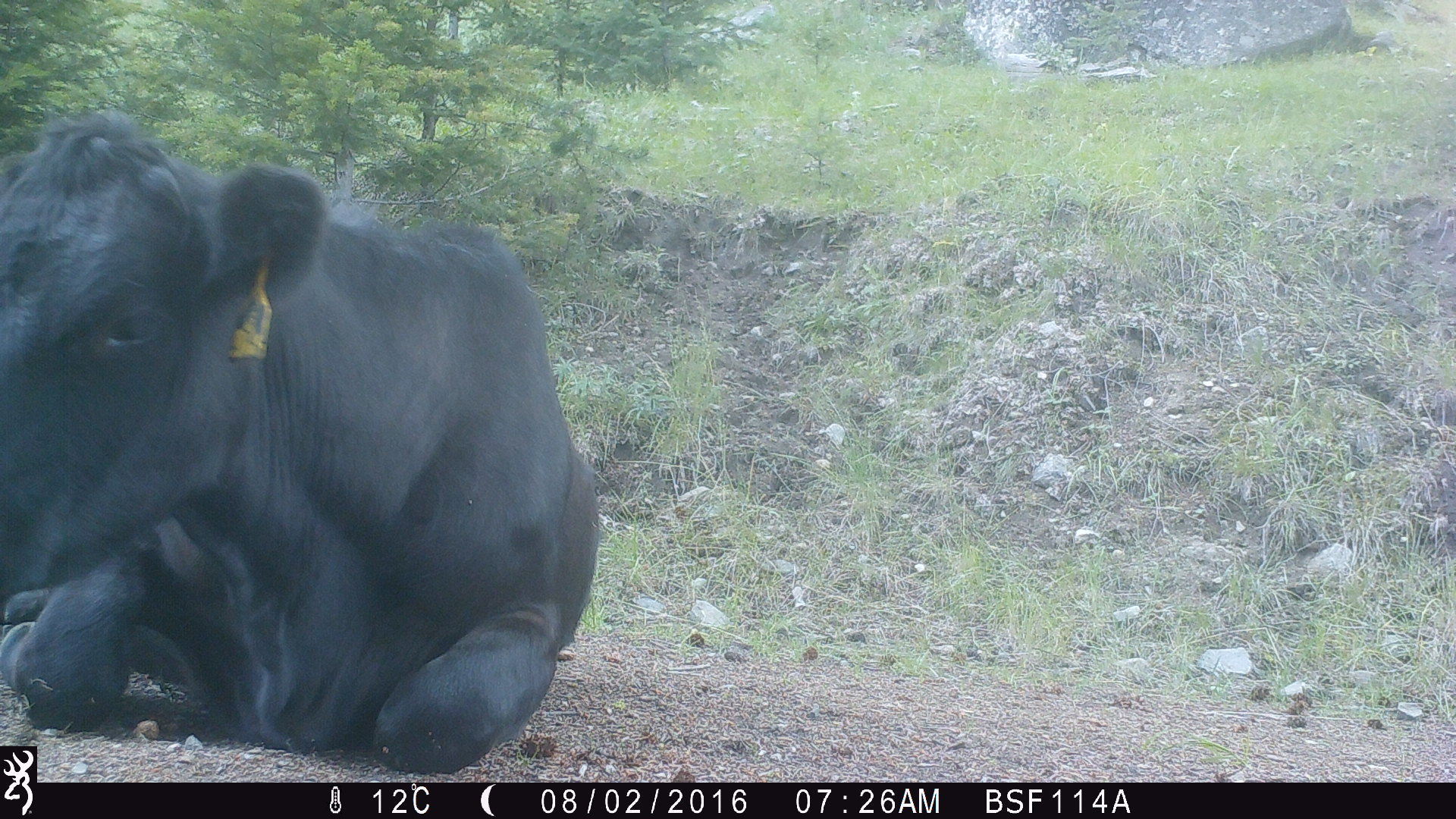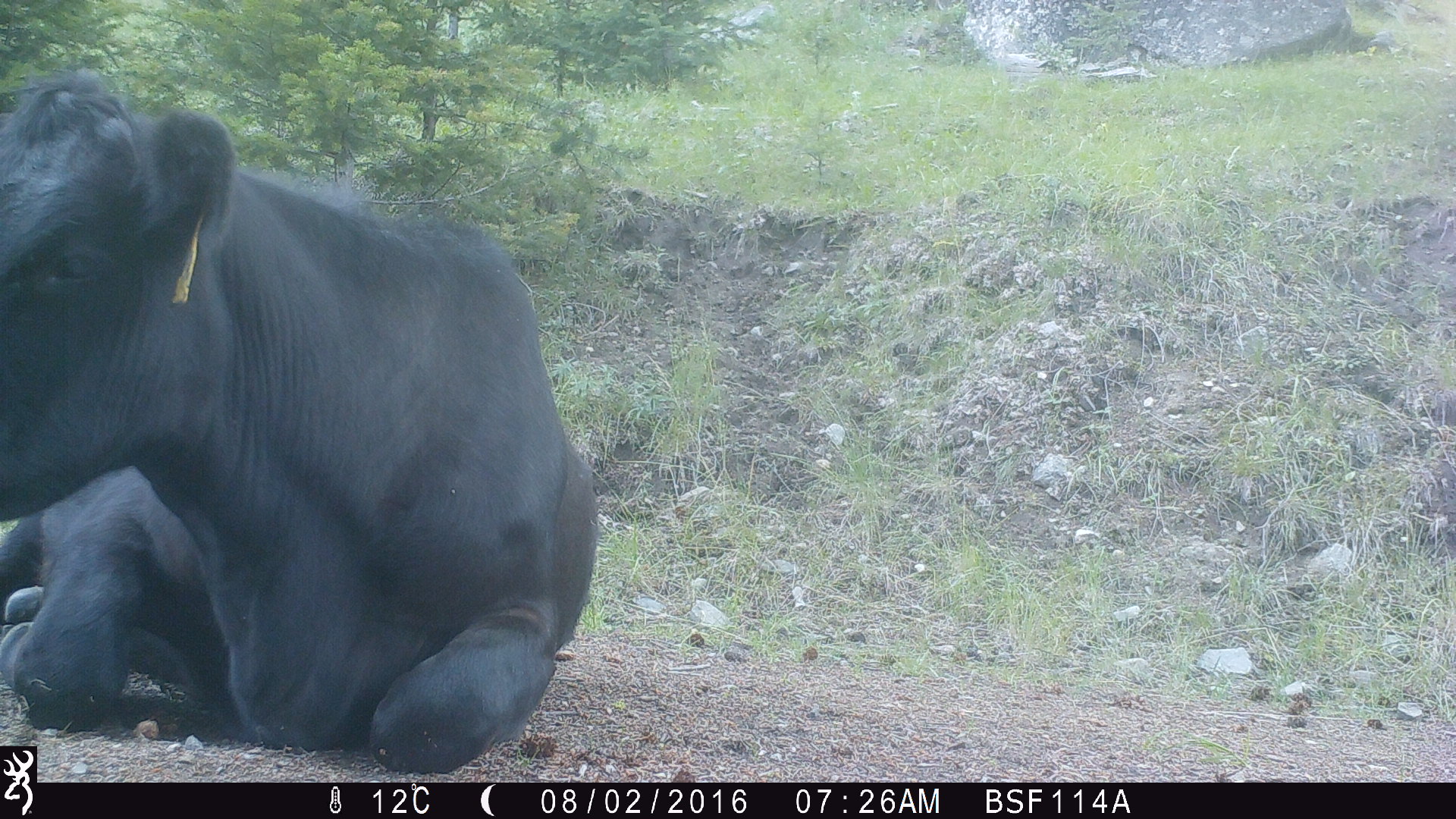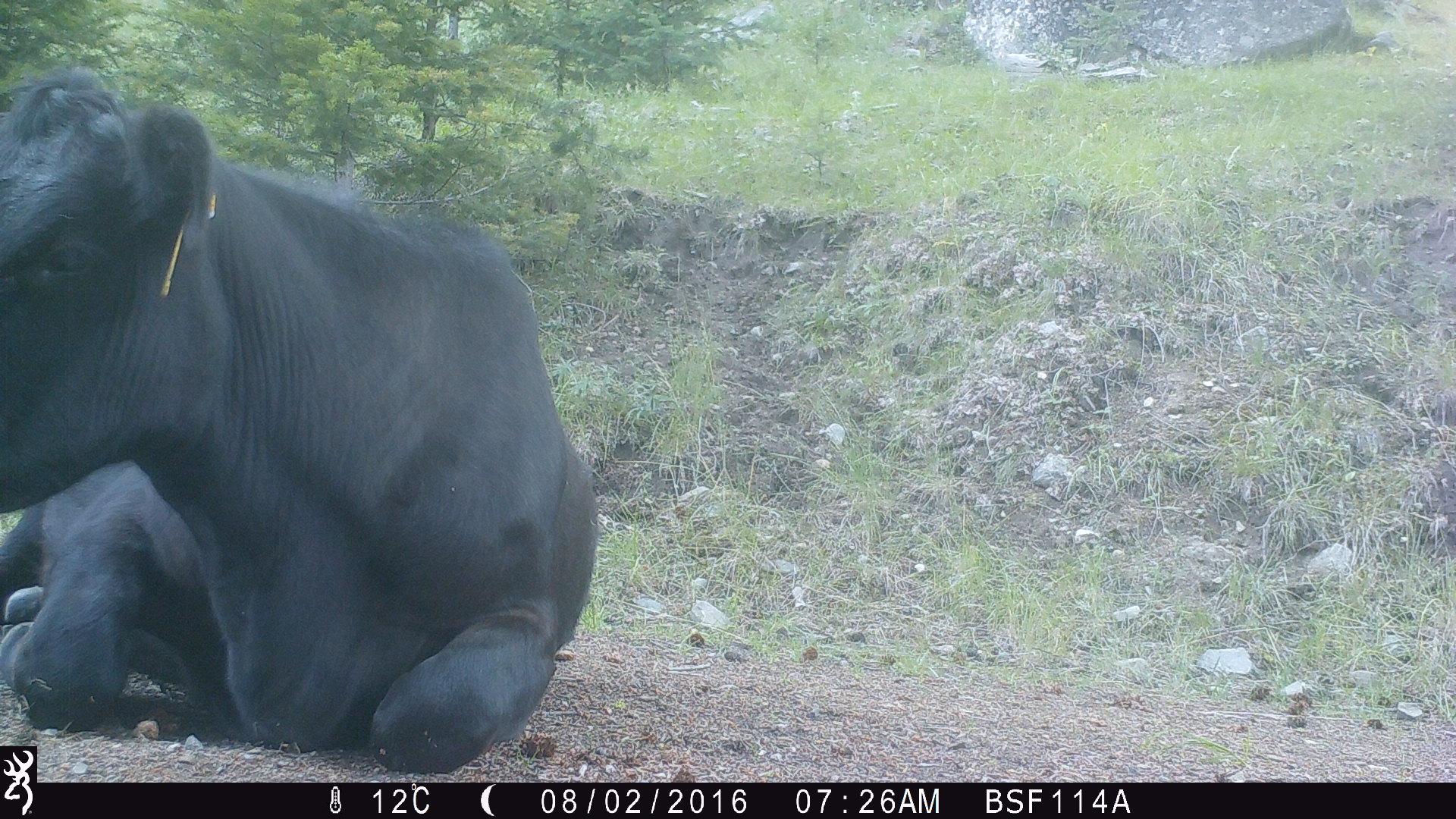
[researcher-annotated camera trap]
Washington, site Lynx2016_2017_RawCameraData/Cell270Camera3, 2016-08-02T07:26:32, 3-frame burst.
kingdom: Animalia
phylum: Chordata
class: Mammalia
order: Artiodactyla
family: Bovidae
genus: Bos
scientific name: Bos taurus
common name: domestic cattle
Domestic cattle (Bos taurus). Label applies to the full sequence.